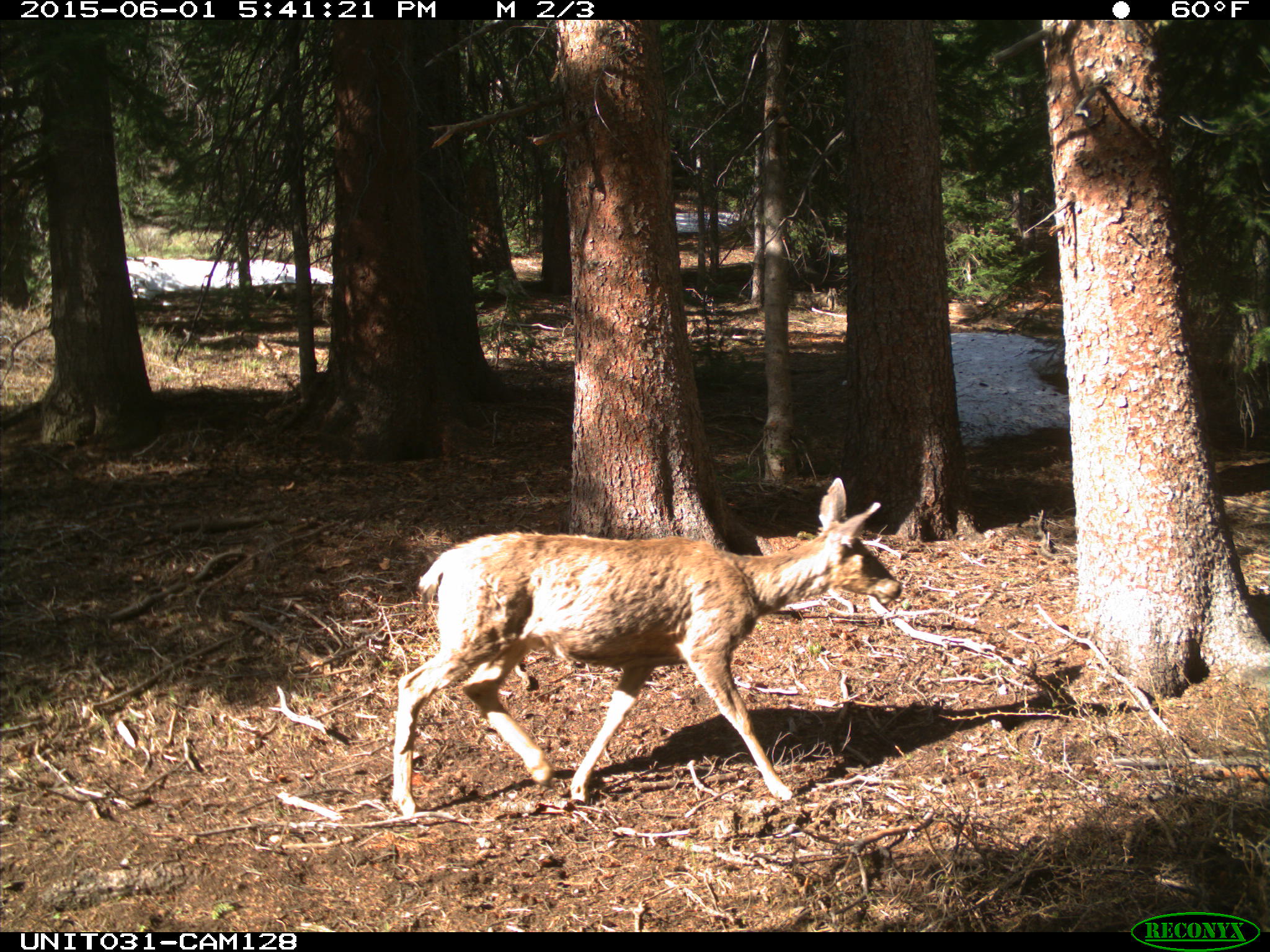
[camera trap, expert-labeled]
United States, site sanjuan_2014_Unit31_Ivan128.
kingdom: Animalia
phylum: Chordata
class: Mammalia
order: Artiodactyla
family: Cervidae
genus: Odocoileus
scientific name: Odocoileus hemionus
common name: mule deer